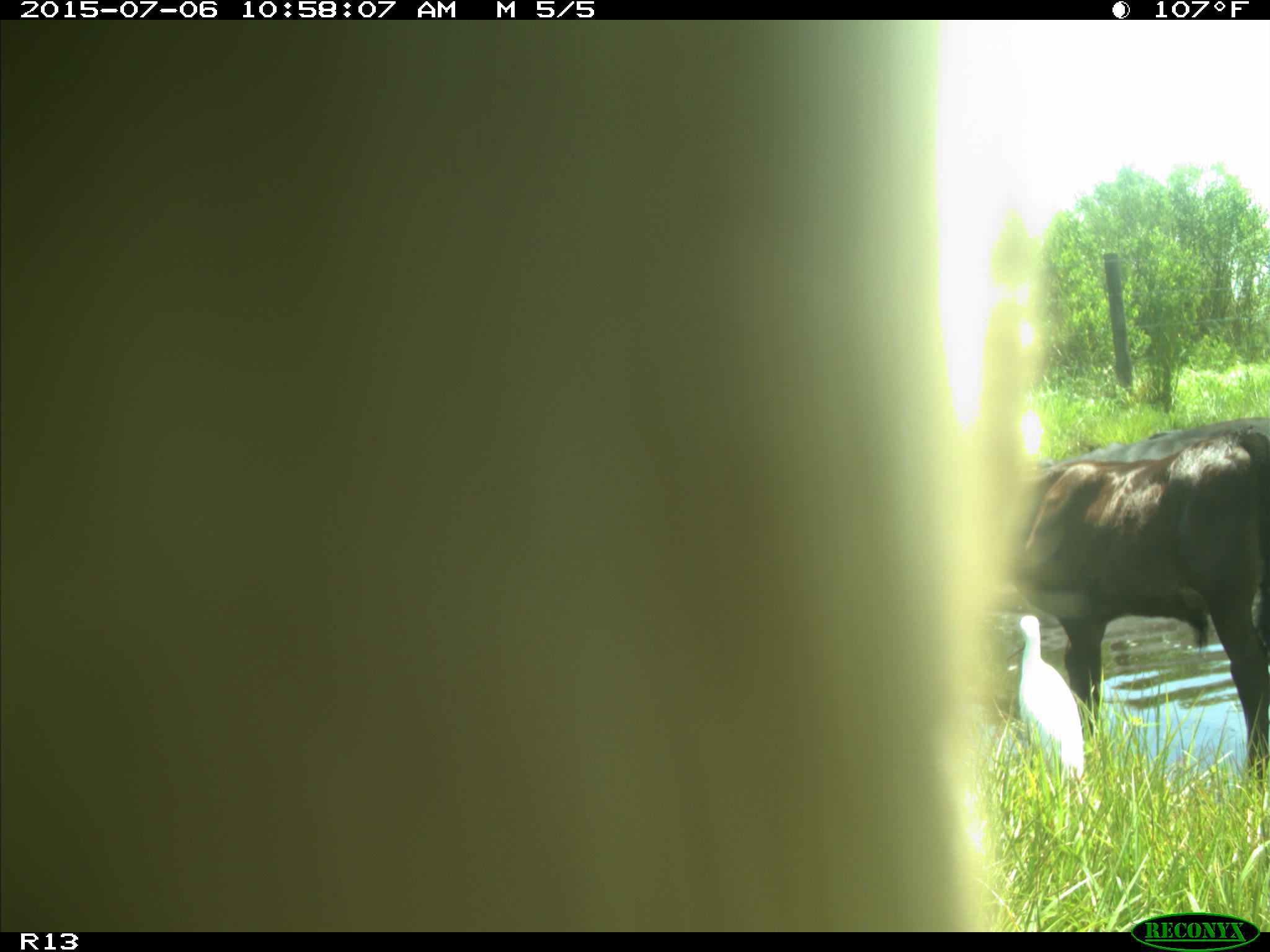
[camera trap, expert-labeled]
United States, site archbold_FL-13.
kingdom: Animalia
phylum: Chordata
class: Mammalia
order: Artiodactyla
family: Bovidae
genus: Bos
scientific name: Bos taurus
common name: domestic cow